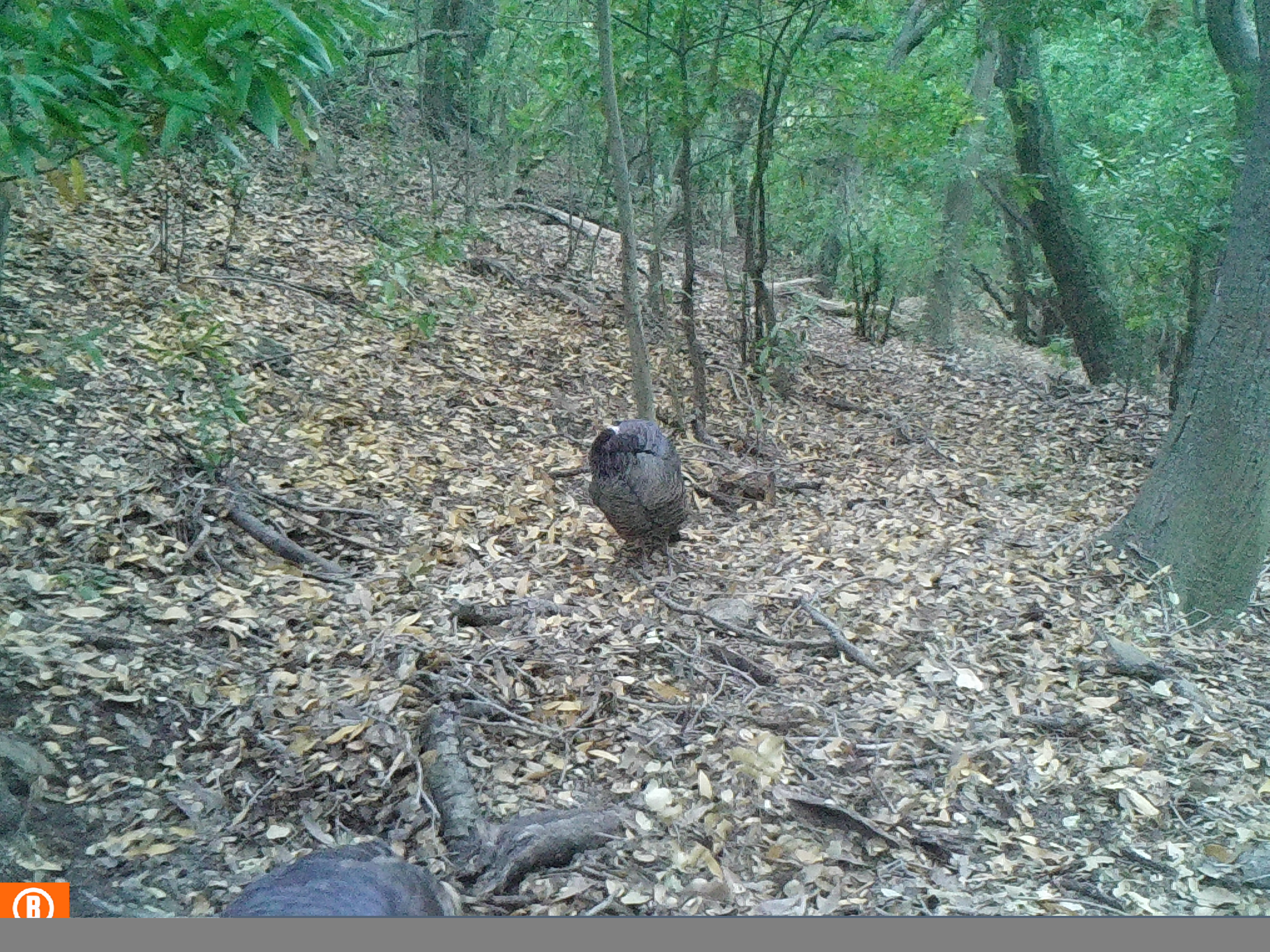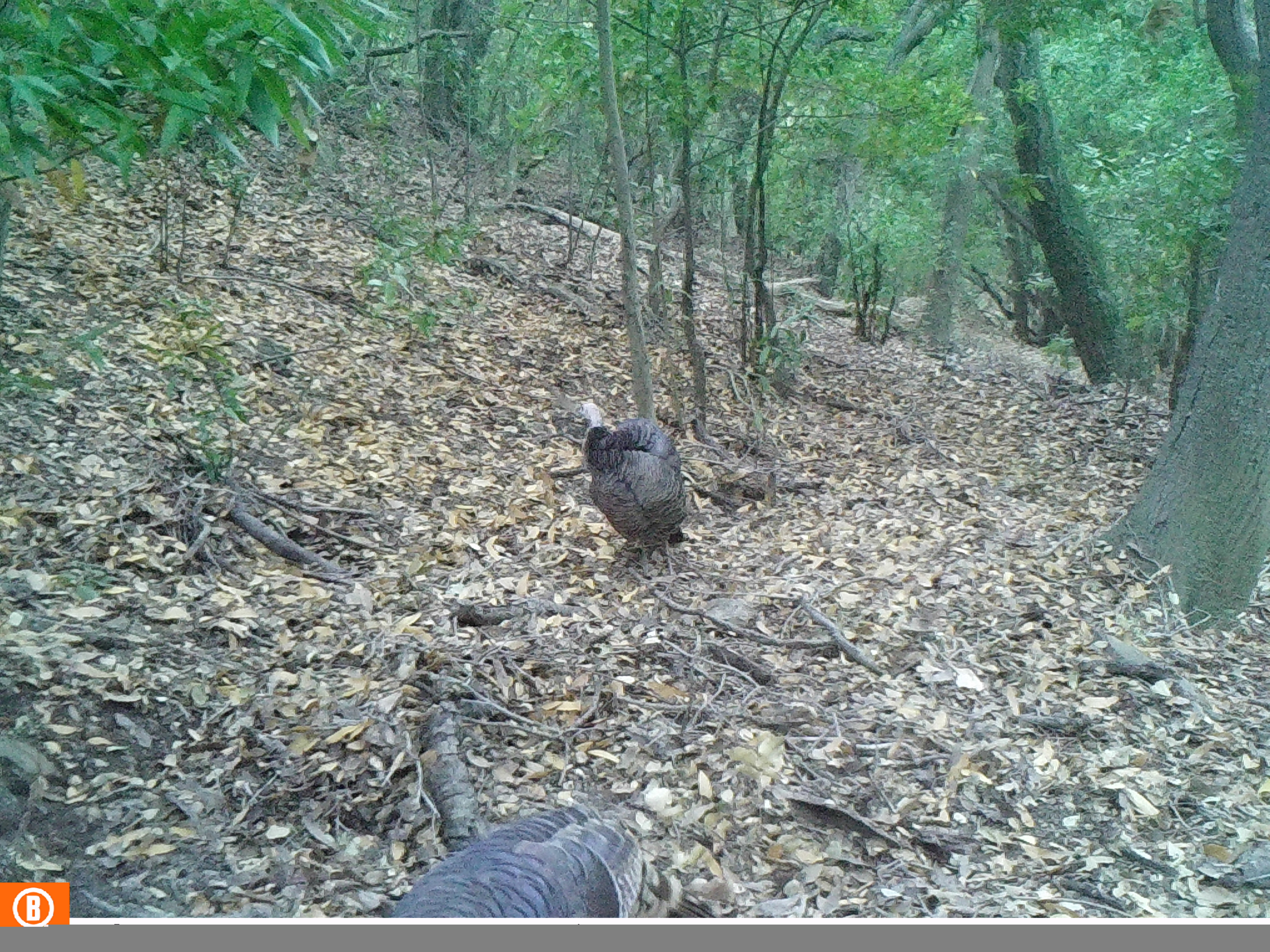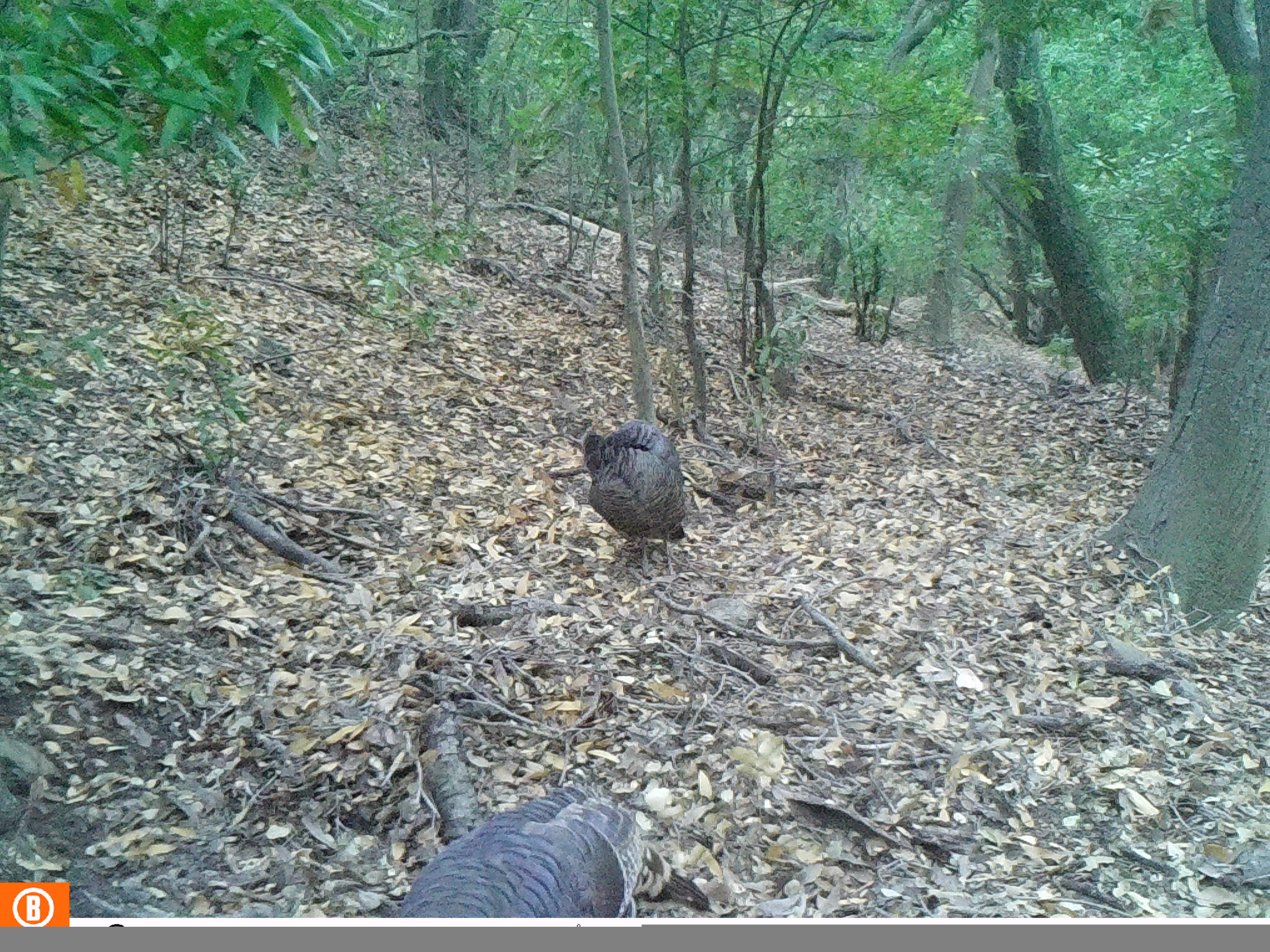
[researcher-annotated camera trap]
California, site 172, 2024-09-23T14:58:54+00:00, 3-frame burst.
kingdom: Animalia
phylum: Chordata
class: Aves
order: Galliformes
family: Phasianidae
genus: Meleagris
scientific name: Meleagris gallopavo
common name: turkey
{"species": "turkey (Meleagris gallopavo)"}